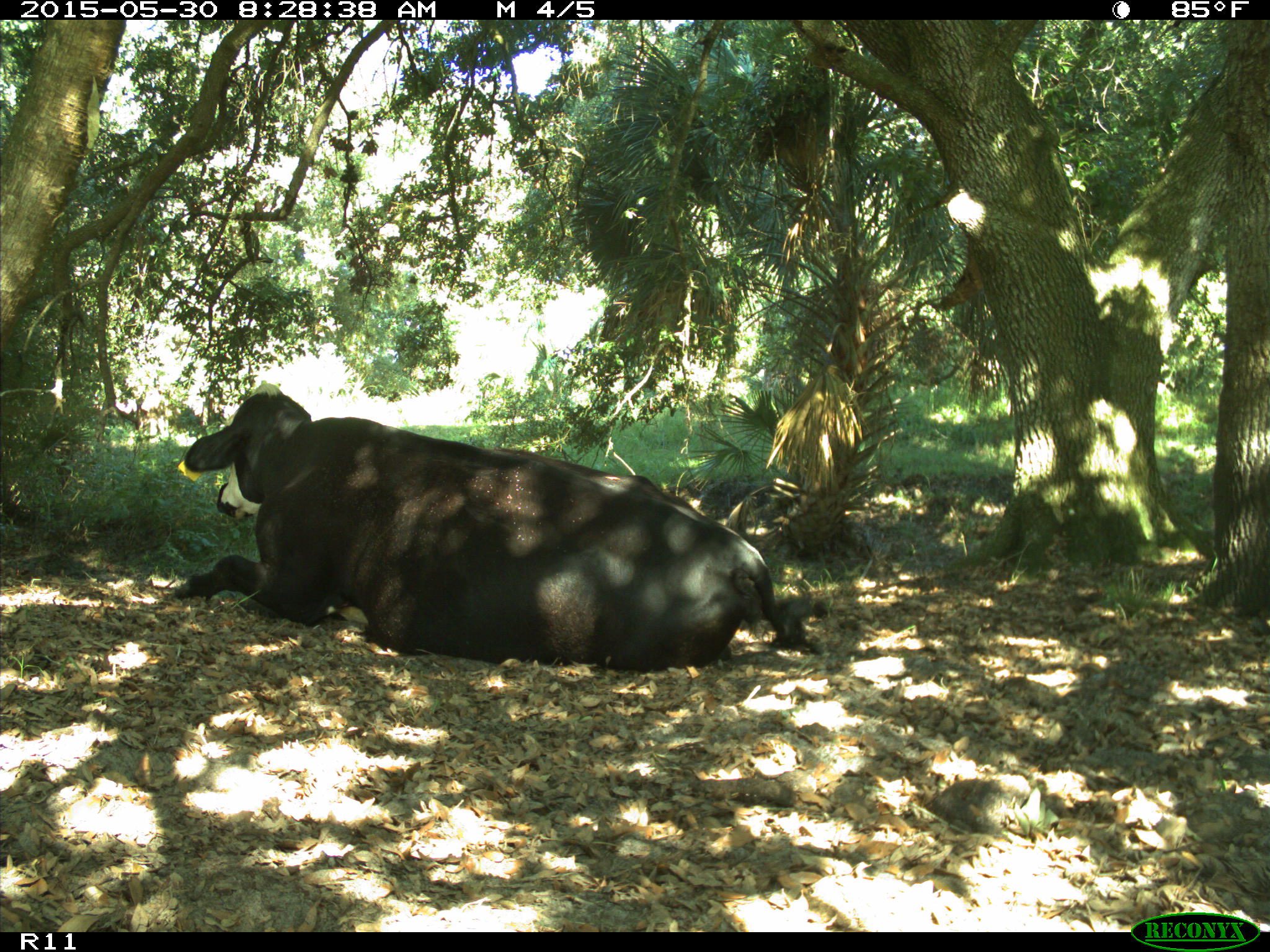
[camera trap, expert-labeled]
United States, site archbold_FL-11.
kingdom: Animalia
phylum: Chordata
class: Mammalia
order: Artiodactyla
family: Bovidae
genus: Bos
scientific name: Bos taurus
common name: domestic cow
Bos taurus (domestic cow).